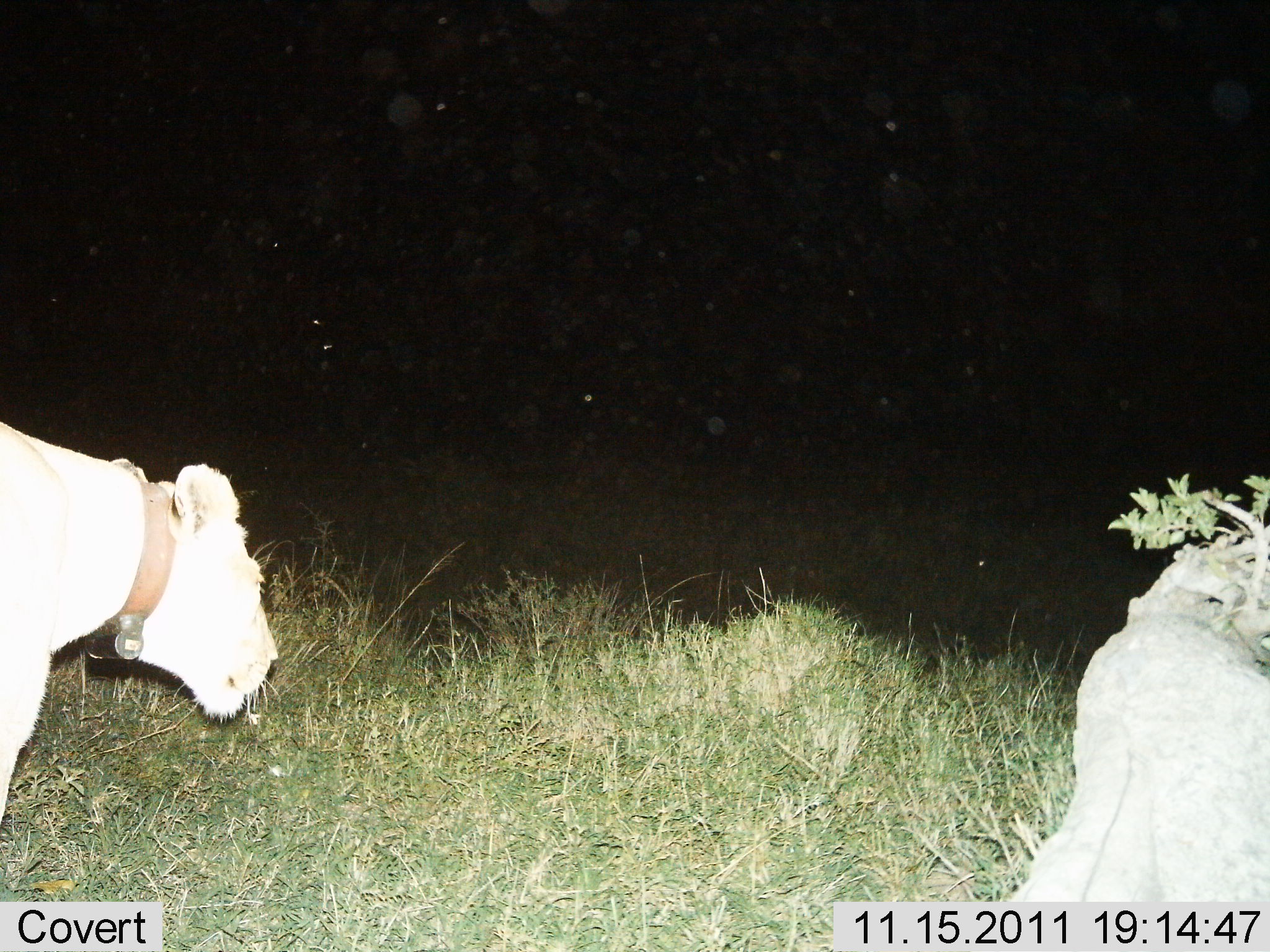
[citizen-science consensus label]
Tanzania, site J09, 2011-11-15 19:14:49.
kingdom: Animalia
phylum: Chordata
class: Mammalia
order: Carnivora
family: Felidae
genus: Panthera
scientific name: Panthera leo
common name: lion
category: lionfemale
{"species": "lionfemale (lion) (Panthera leo)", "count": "1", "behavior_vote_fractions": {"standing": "54%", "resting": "0%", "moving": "38%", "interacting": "8%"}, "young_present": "0%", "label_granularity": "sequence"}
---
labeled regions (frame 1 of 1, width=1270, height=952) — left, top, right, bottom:
animal: 0, 419, 278, 841